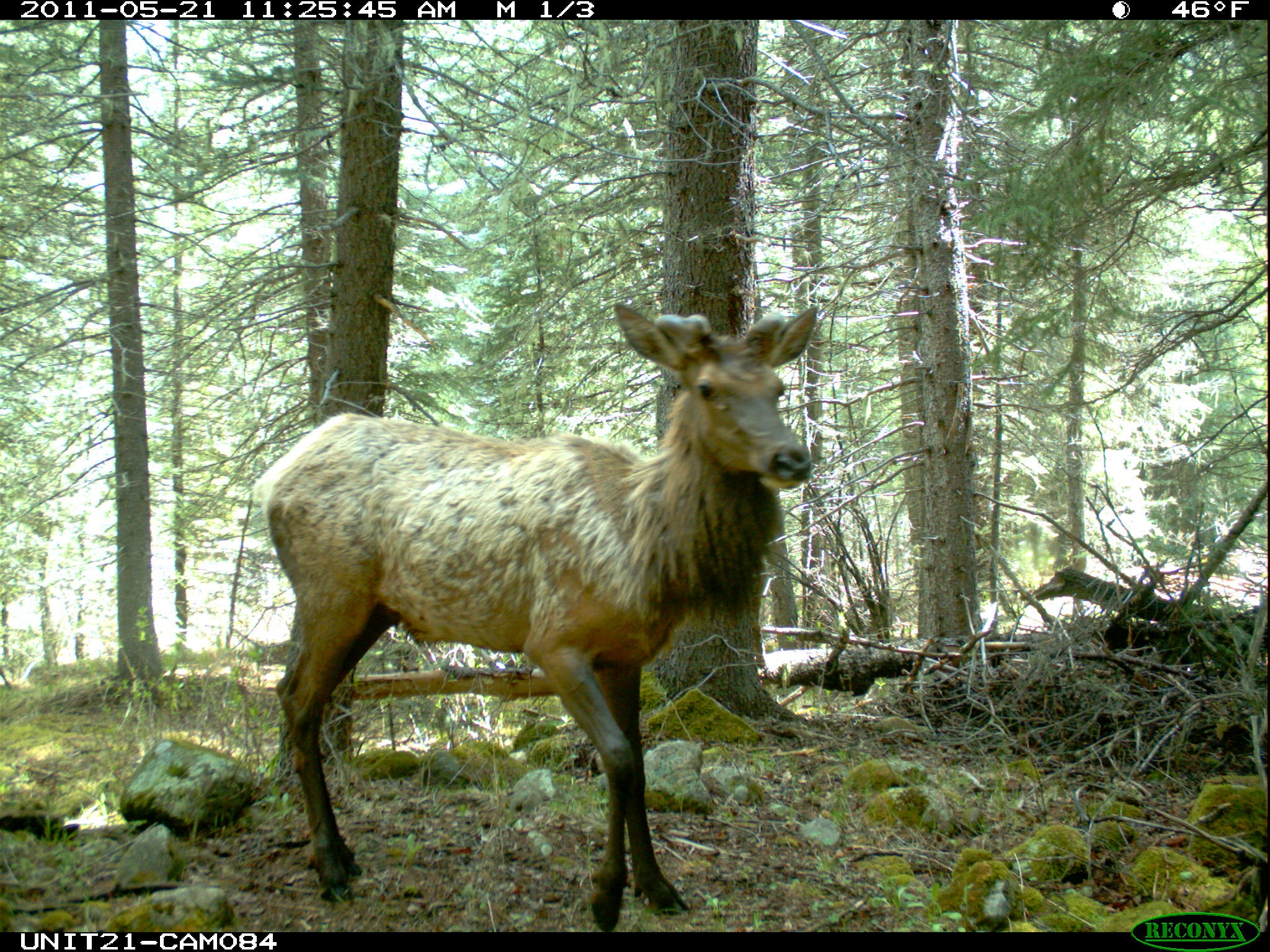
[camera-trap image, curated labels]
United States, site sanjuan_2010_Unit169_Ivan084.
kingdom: Animalia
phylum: Chordata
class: Mammalia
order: Artiodactyla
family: Cervidae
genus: Cervus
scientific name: Cervus elaphus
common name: red deer